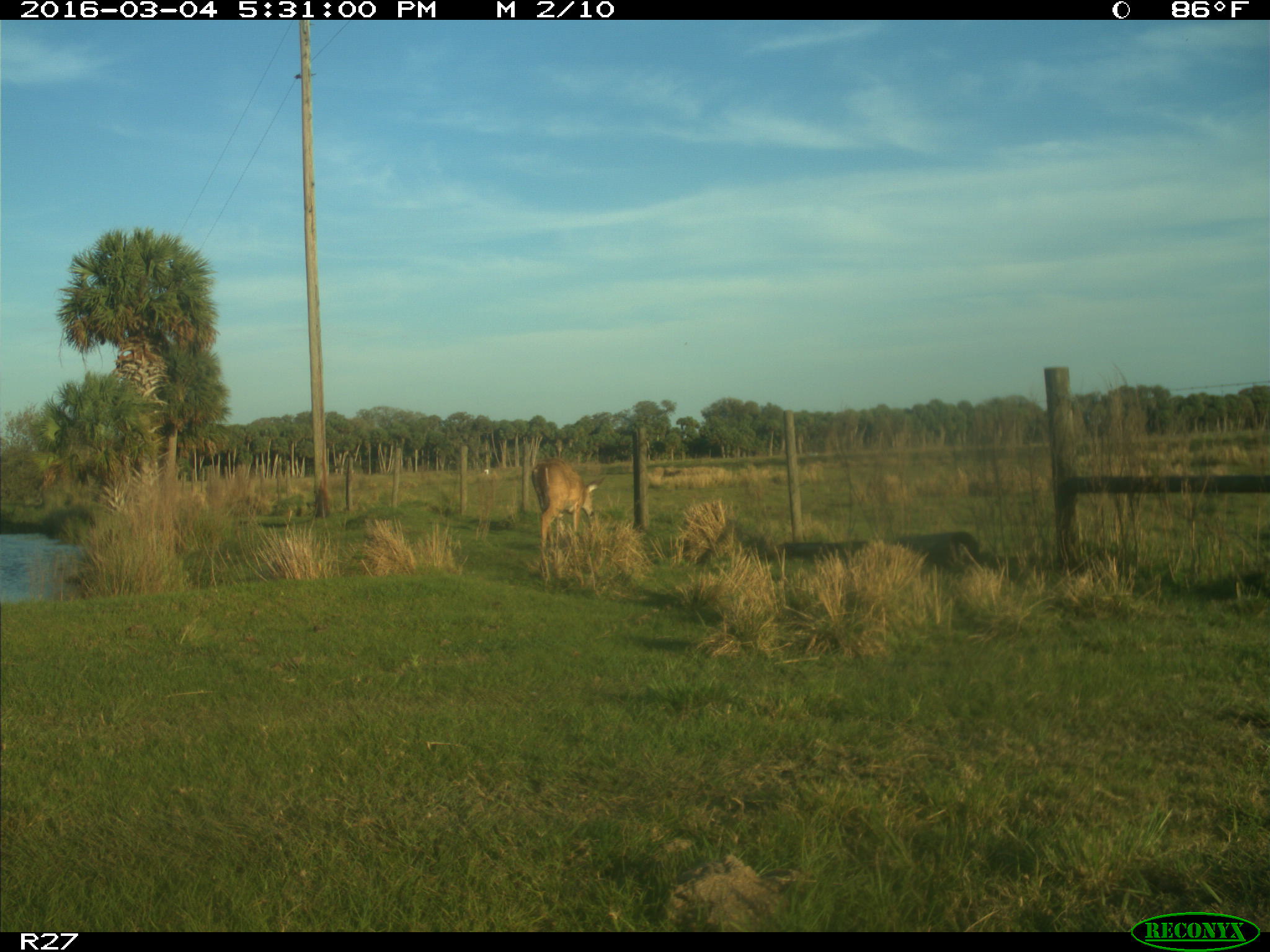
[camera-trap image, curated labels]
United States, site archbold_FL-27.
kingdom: Animalia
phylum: Chordata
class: Mammalia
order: Artiodactyla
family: Cervidae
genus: Odocoileus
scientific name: Odocoileus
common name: deer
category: unidentified deer